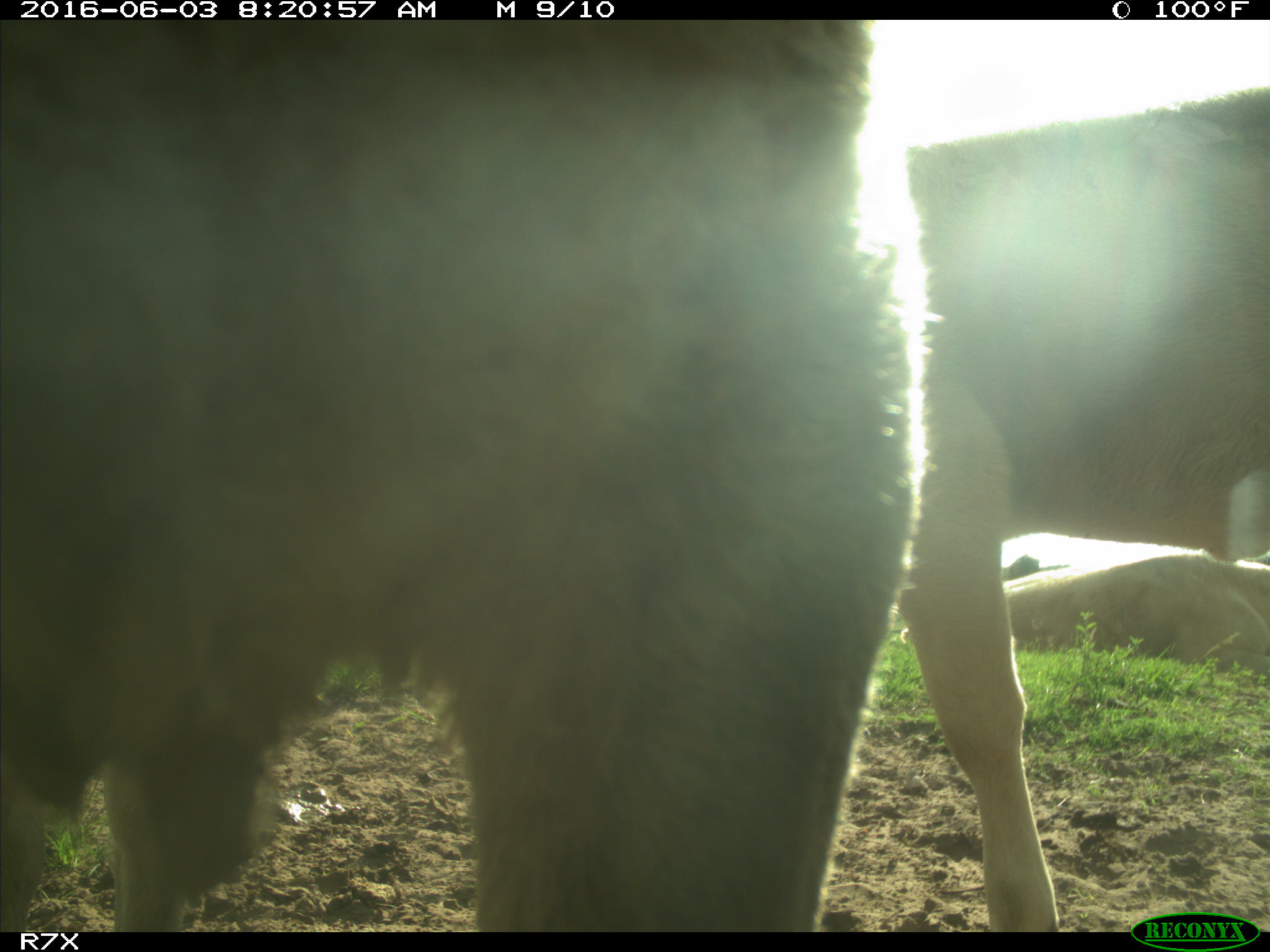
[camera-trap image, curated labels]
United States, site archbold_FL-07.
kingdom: Animalia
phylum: Chordata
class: Mammalia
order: Artiodactyla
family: Bovidae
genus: Bos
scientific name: Bos taurus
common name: domestic cow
Bos taurus (domestic cow).